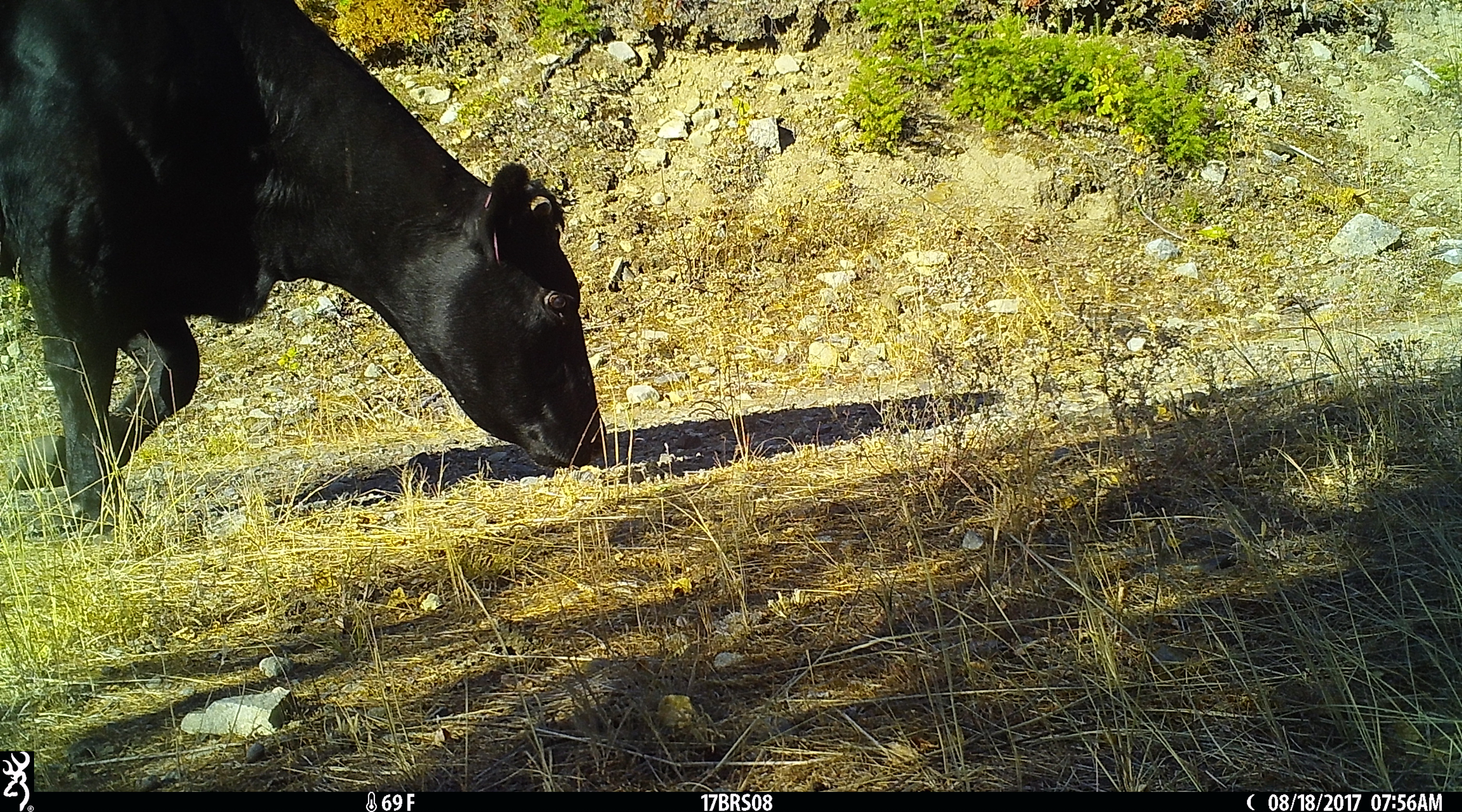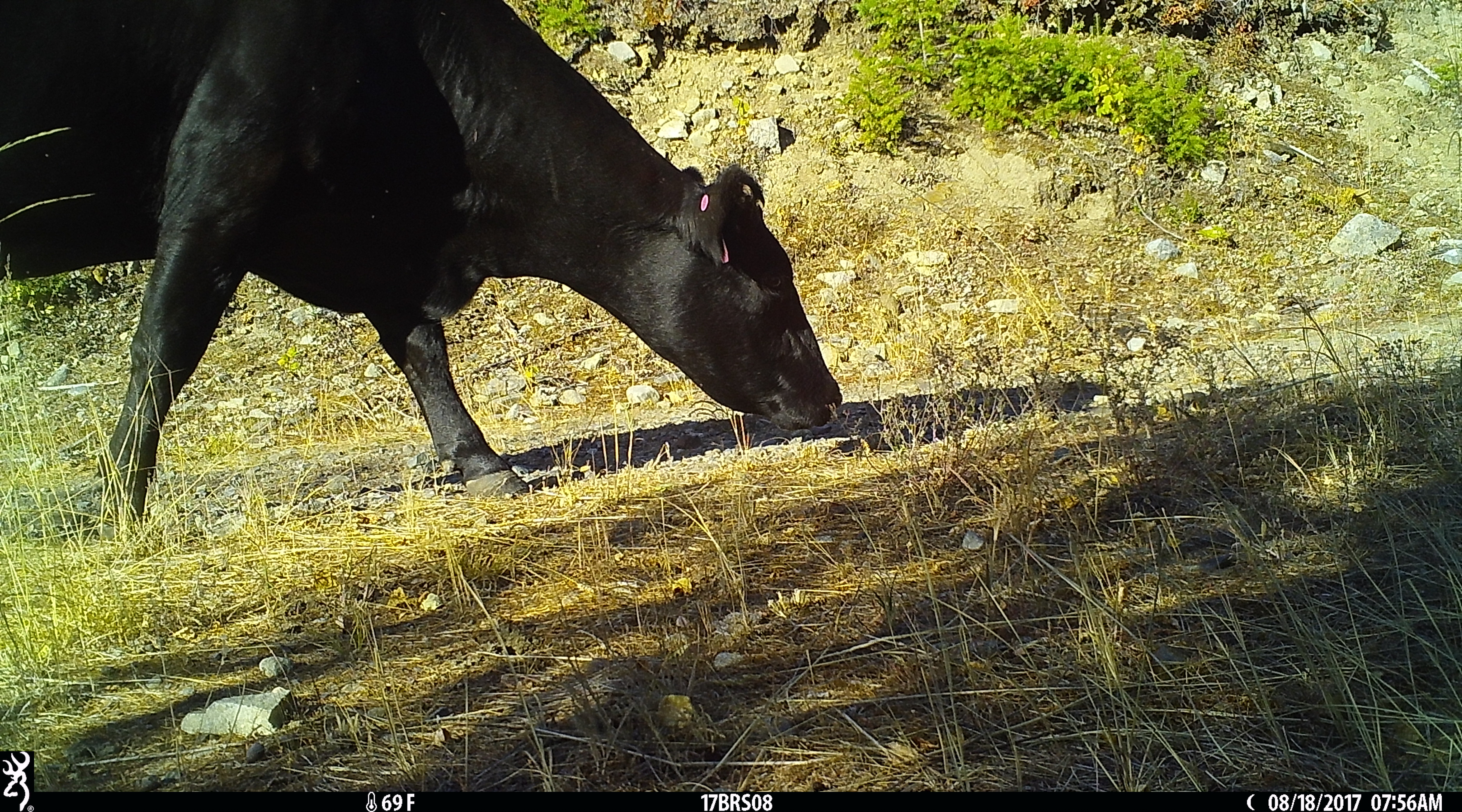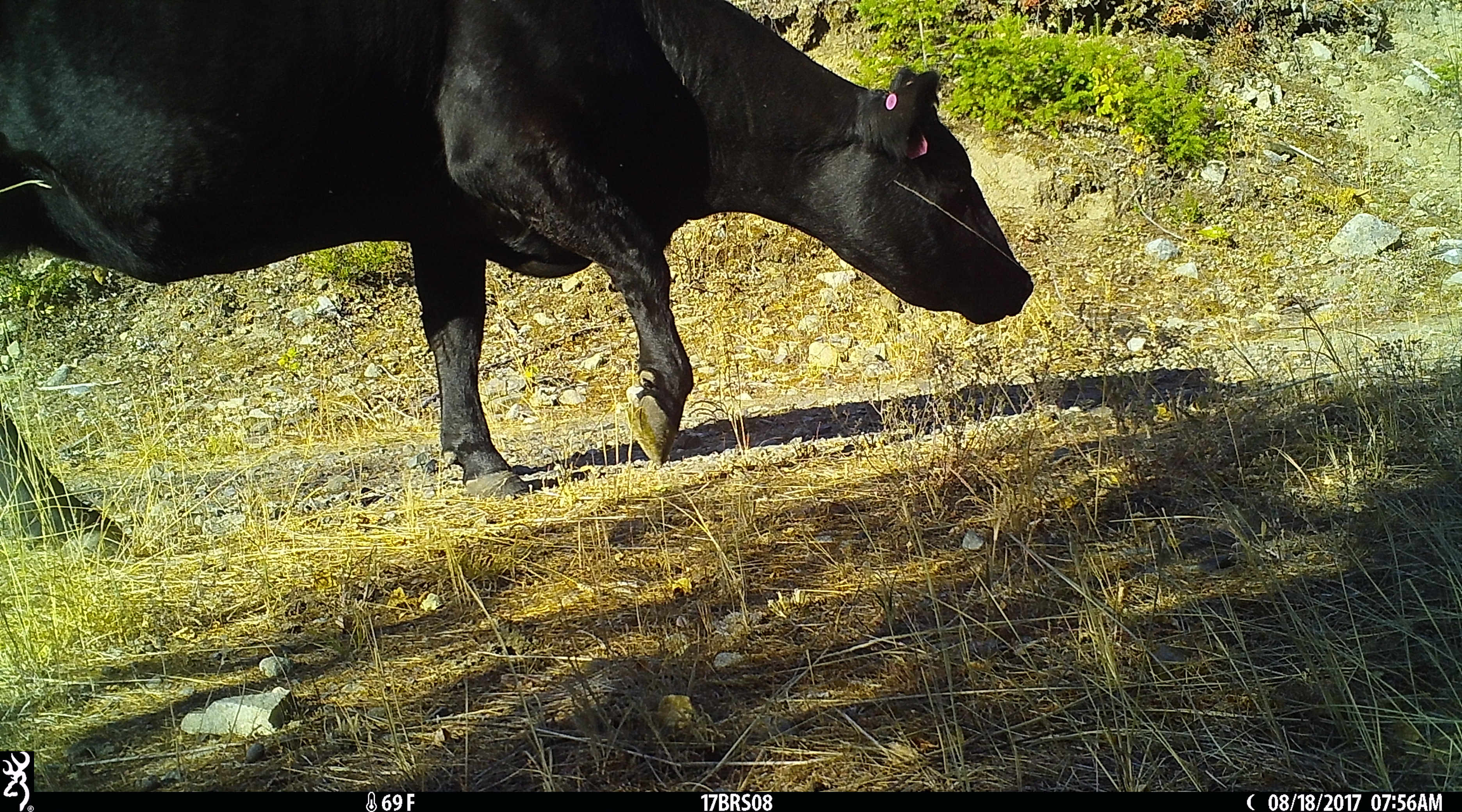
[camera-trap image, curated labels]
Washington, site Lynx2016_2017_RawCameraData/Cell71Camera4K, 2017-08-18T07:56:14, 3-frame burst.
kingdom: Animalia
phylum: Chordata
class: Mammalia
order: Artiodactyla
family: Bovidae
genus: Bos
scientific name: Bos taurus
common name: domestic cattle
Domestic cattle (Bos taurus). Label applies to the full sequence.